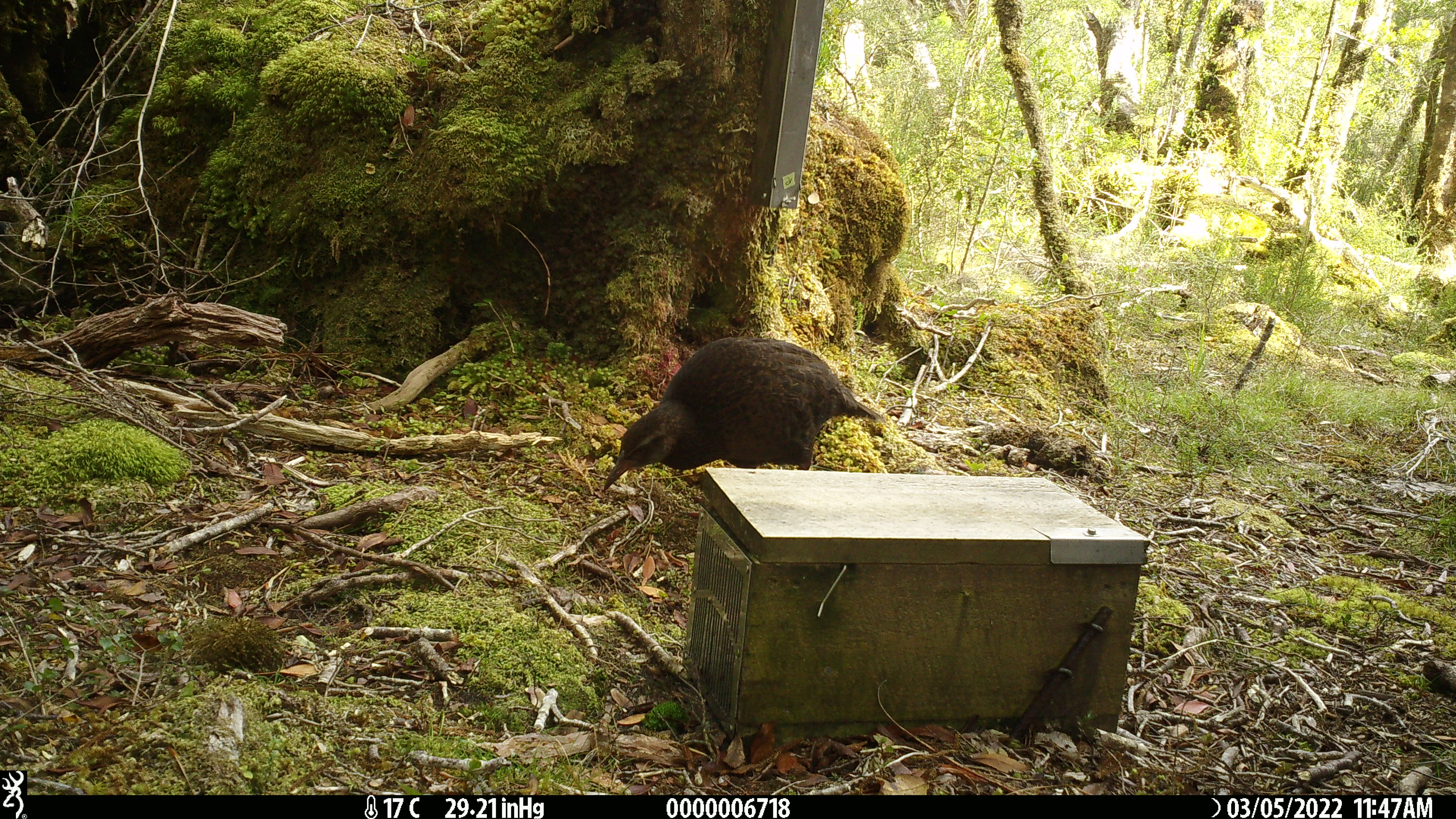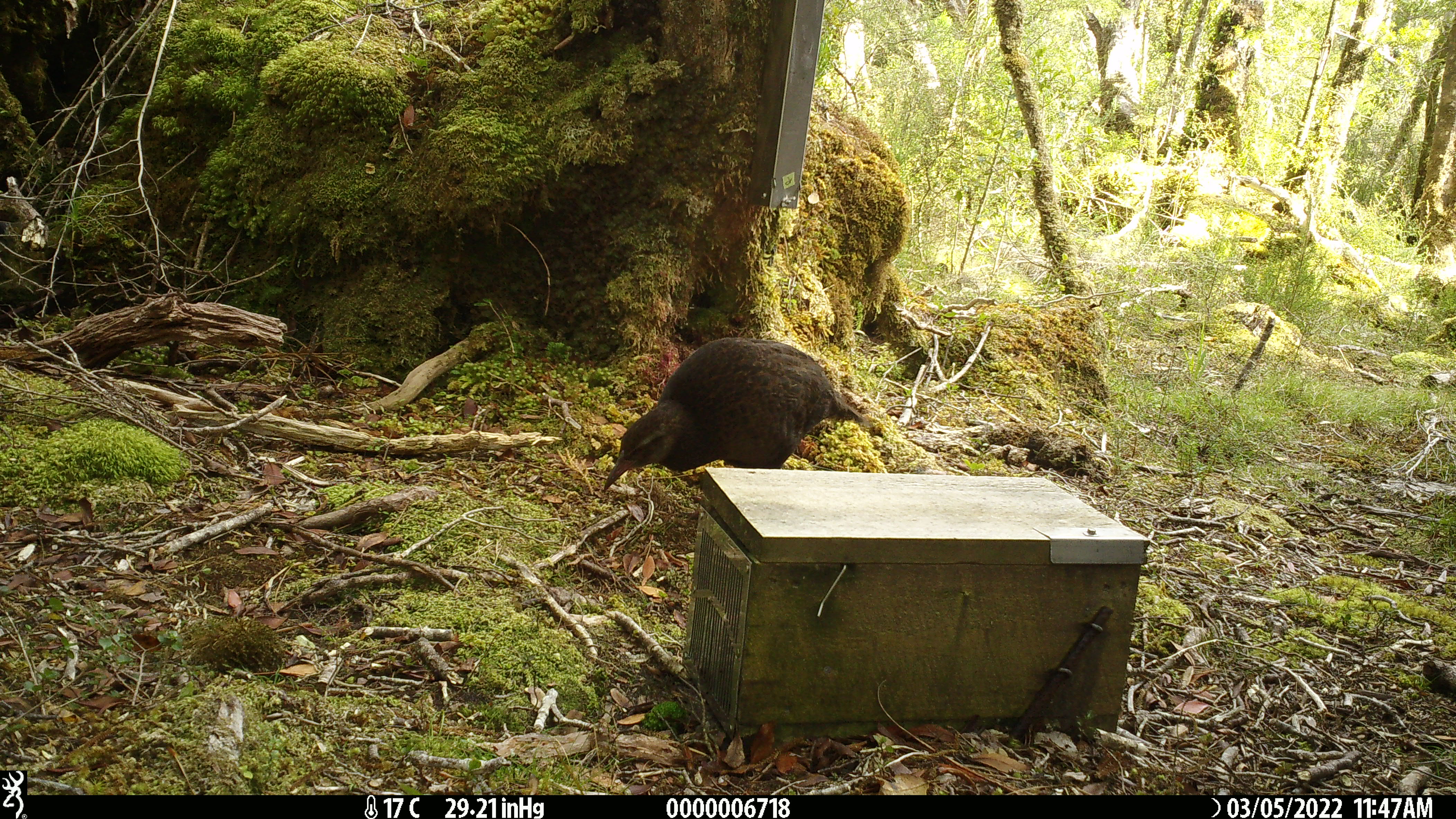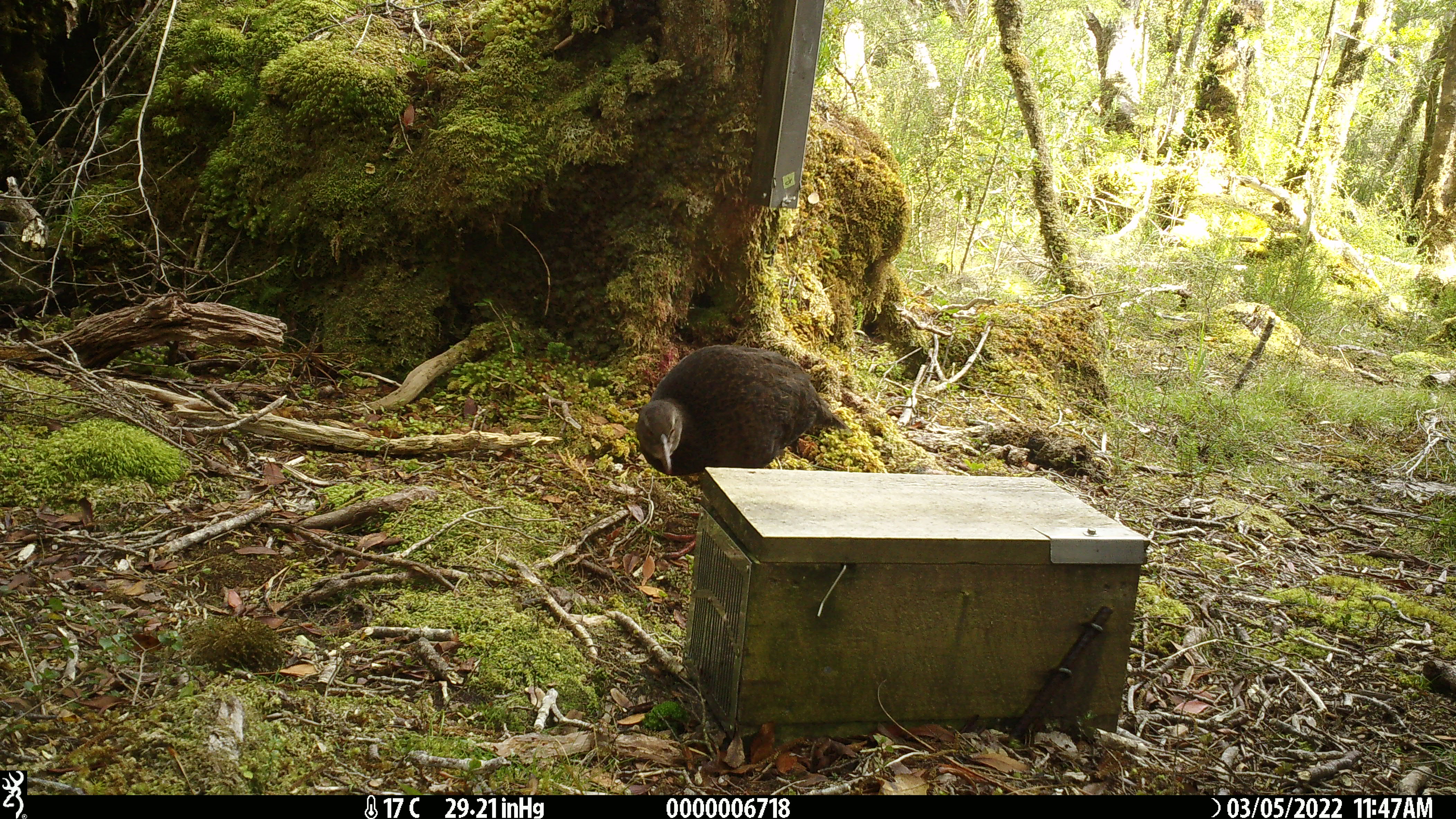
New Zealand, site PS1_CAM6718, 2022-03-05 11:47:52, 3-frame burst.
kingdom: Animalia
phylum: Chordata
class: Aves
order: Gruiformes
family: Rallidae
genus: Gallirallus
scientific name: Gallirallus australis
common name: weka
Weka (Gallirallus australis).